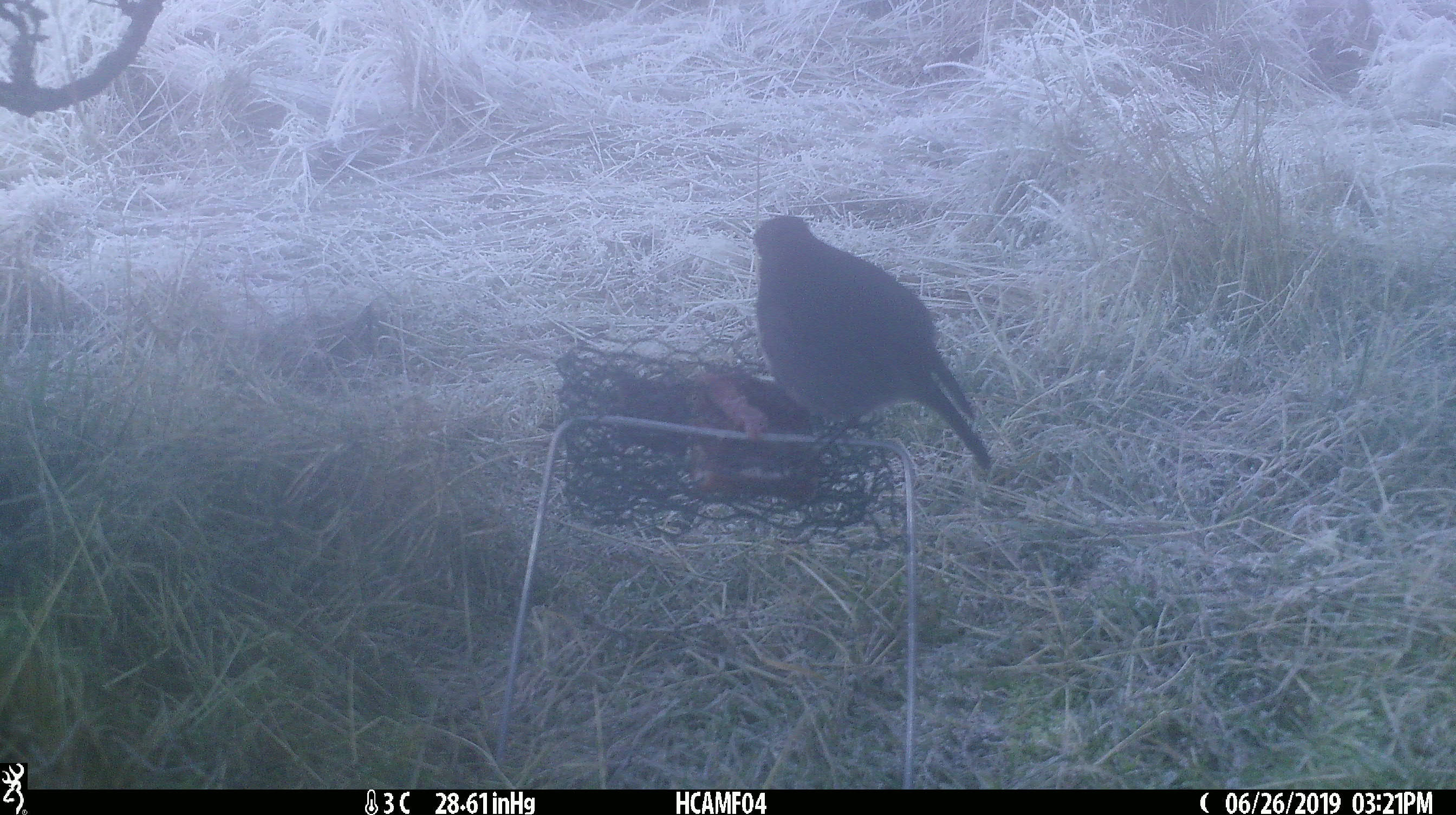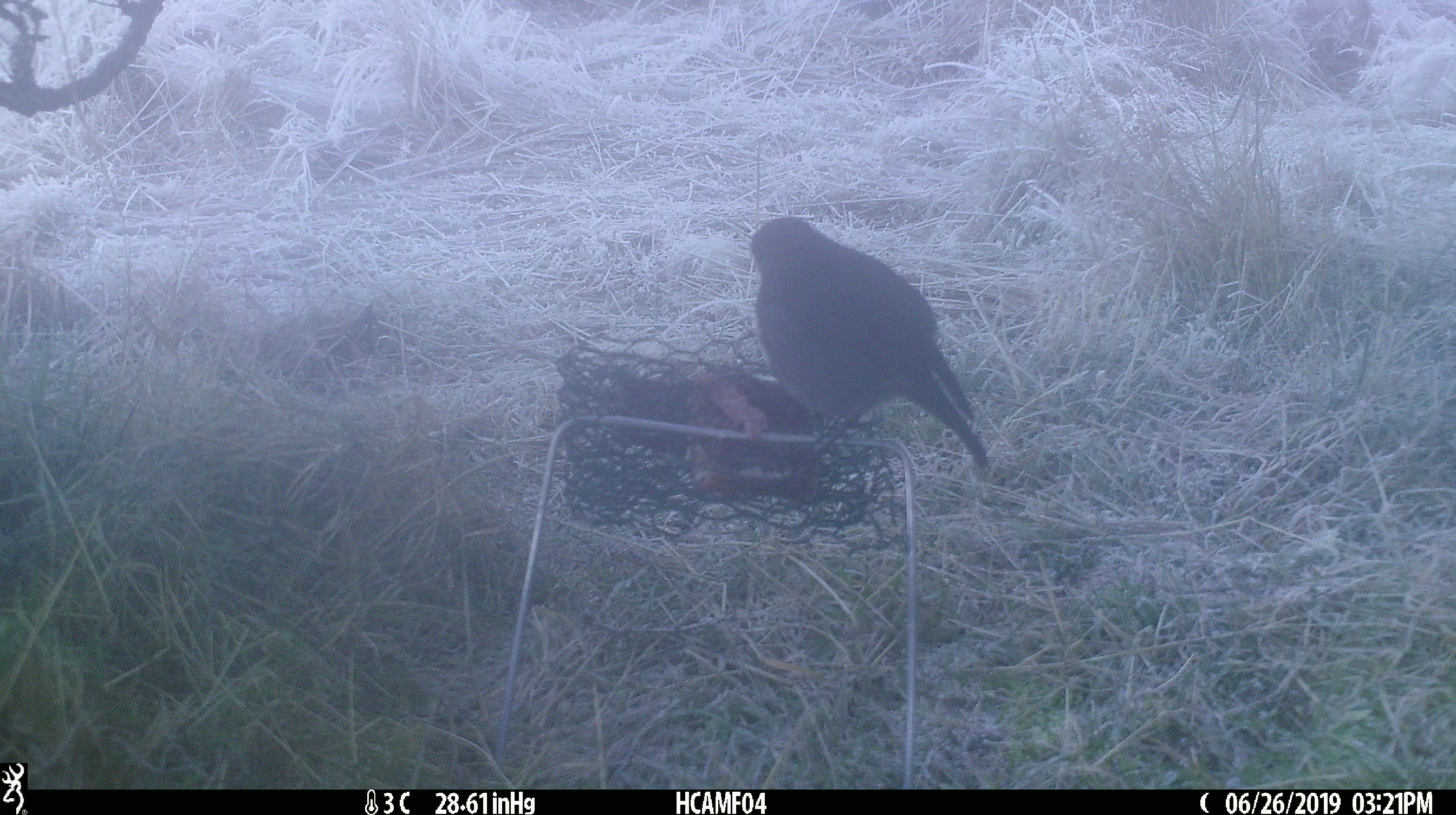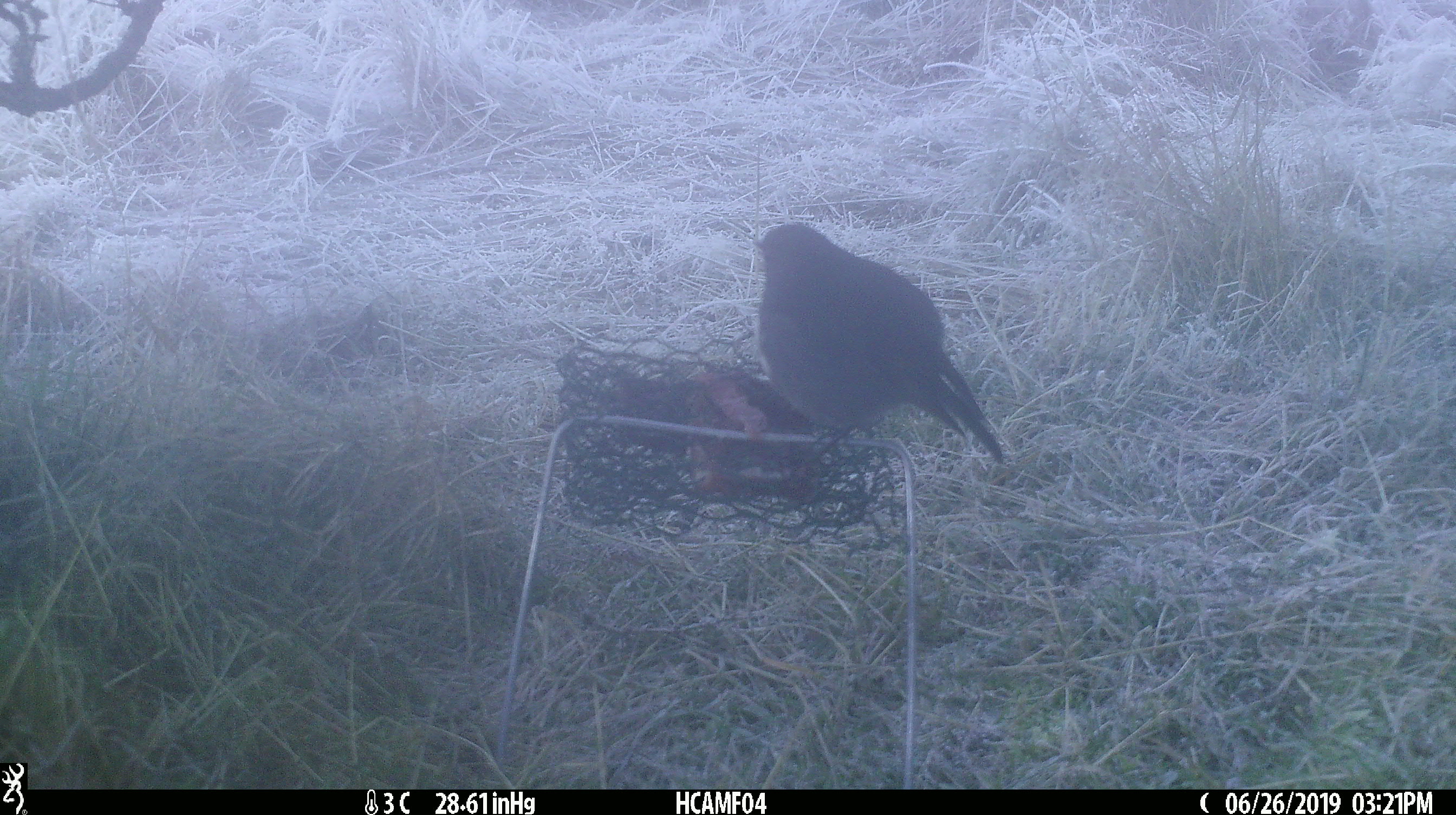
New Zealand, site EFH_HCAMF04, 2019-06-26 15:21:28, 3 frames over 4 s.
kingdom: Animalia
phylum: Chordata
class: Aves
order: Passeriformes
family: Petroicidae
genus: Petroica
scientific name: Petroica australis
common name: new zealand robin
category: robin